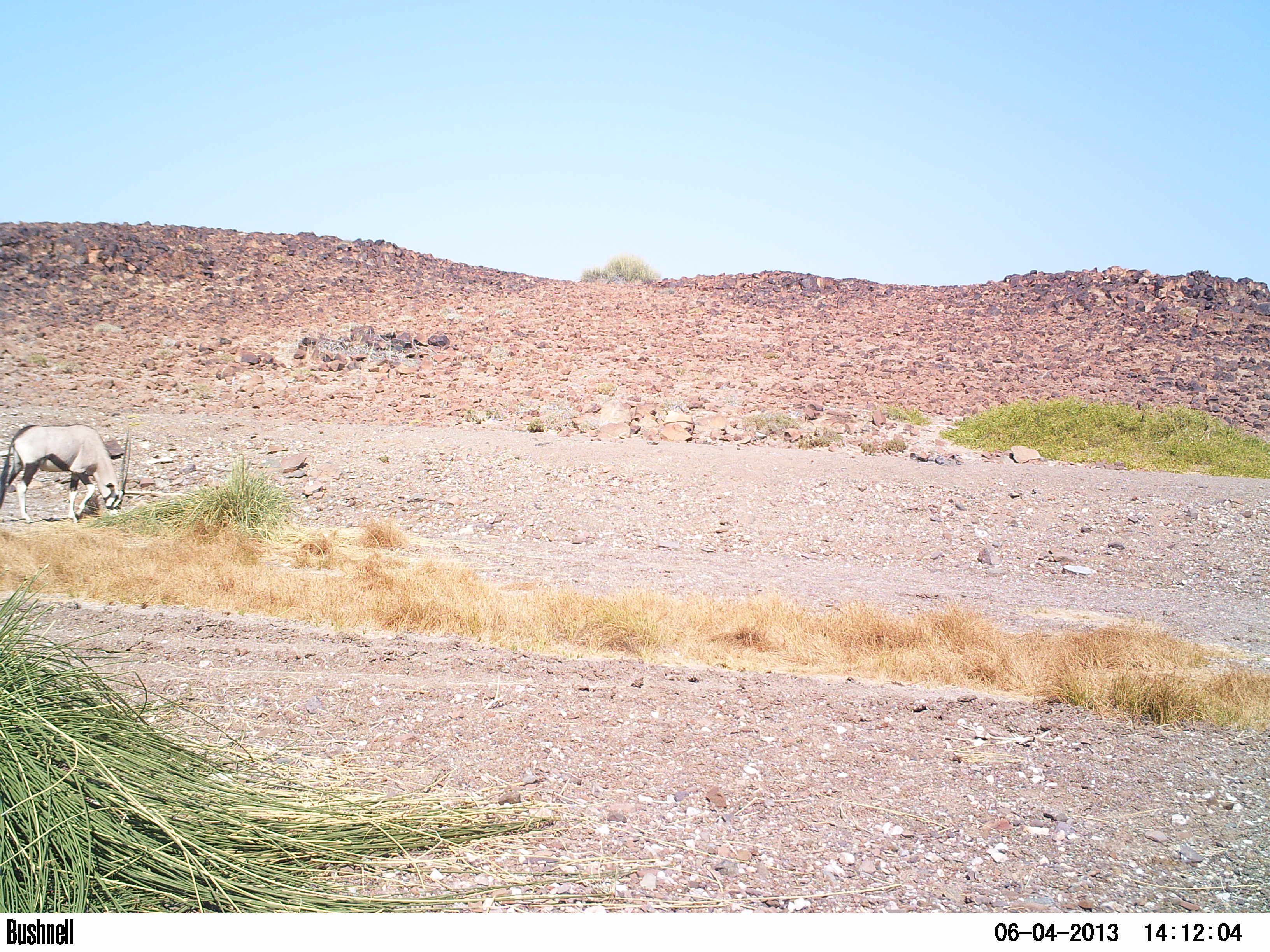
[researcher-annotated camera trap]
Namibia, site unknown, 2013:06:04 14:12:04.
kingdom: Animalia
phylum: Chordata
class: Mammalia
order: Artiodactyla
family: Bovidae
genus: Oryx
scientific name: Oryx gazella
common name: gemsbok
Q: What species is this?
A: Oryx gazella (gemsbok).